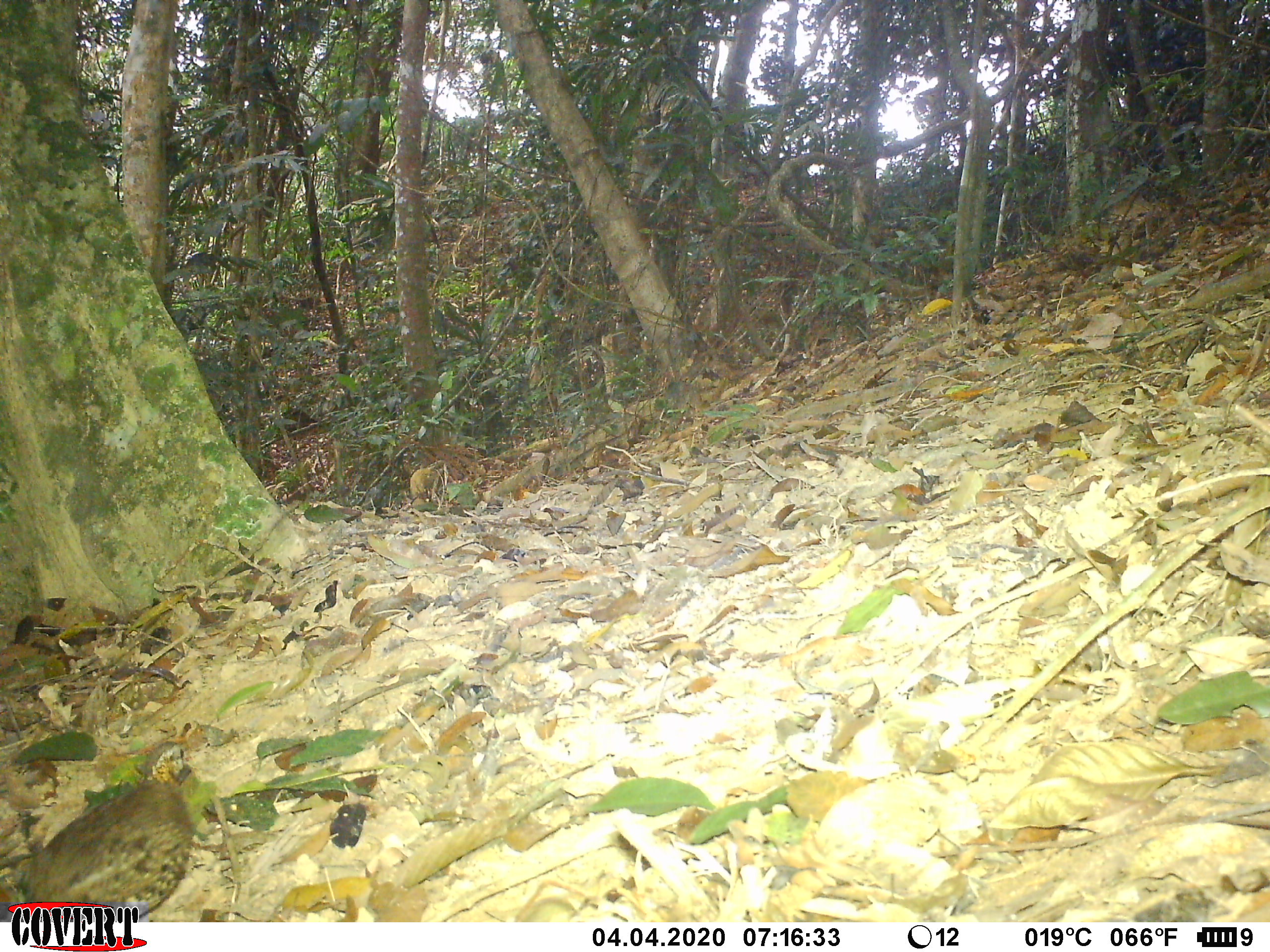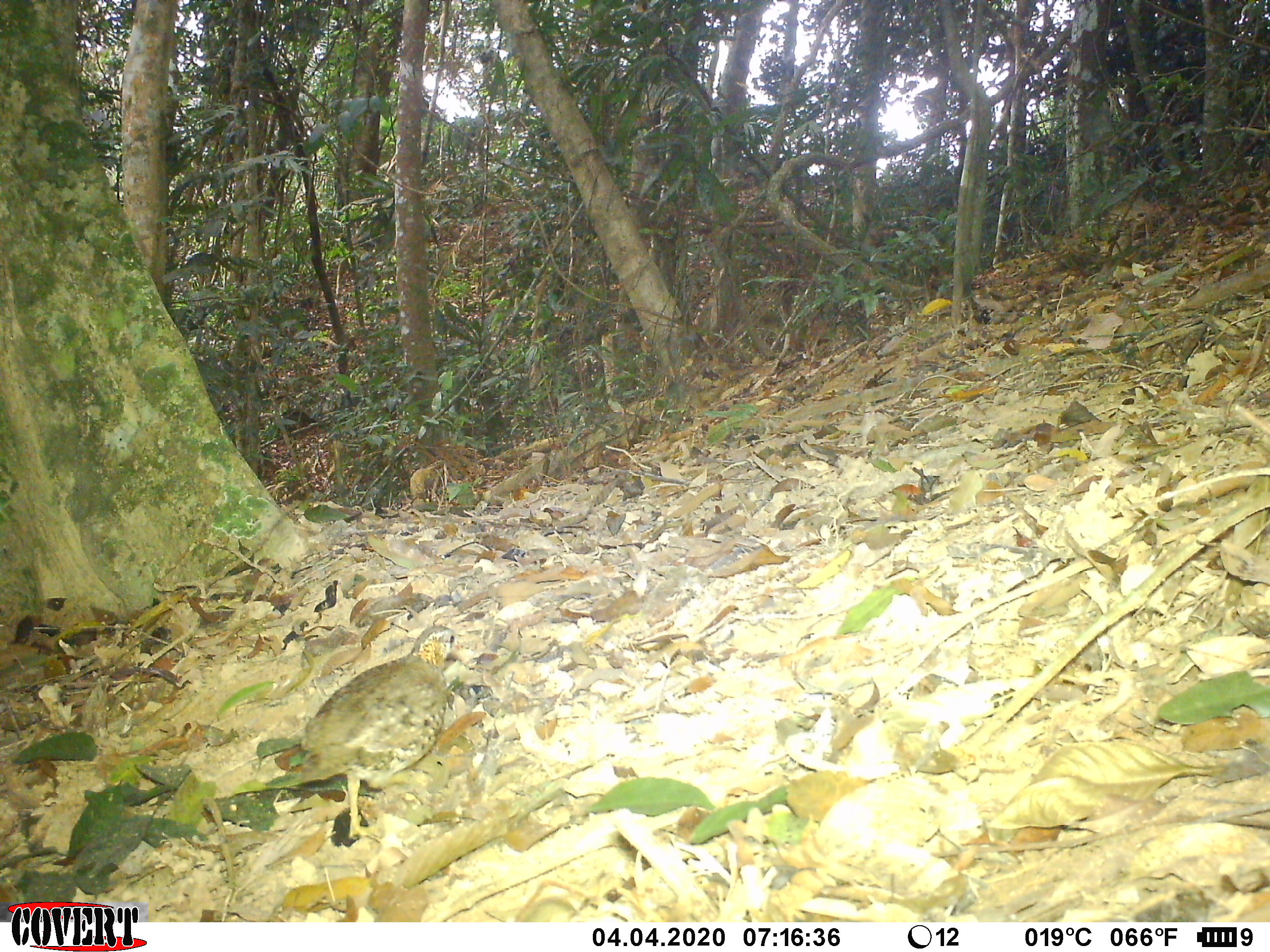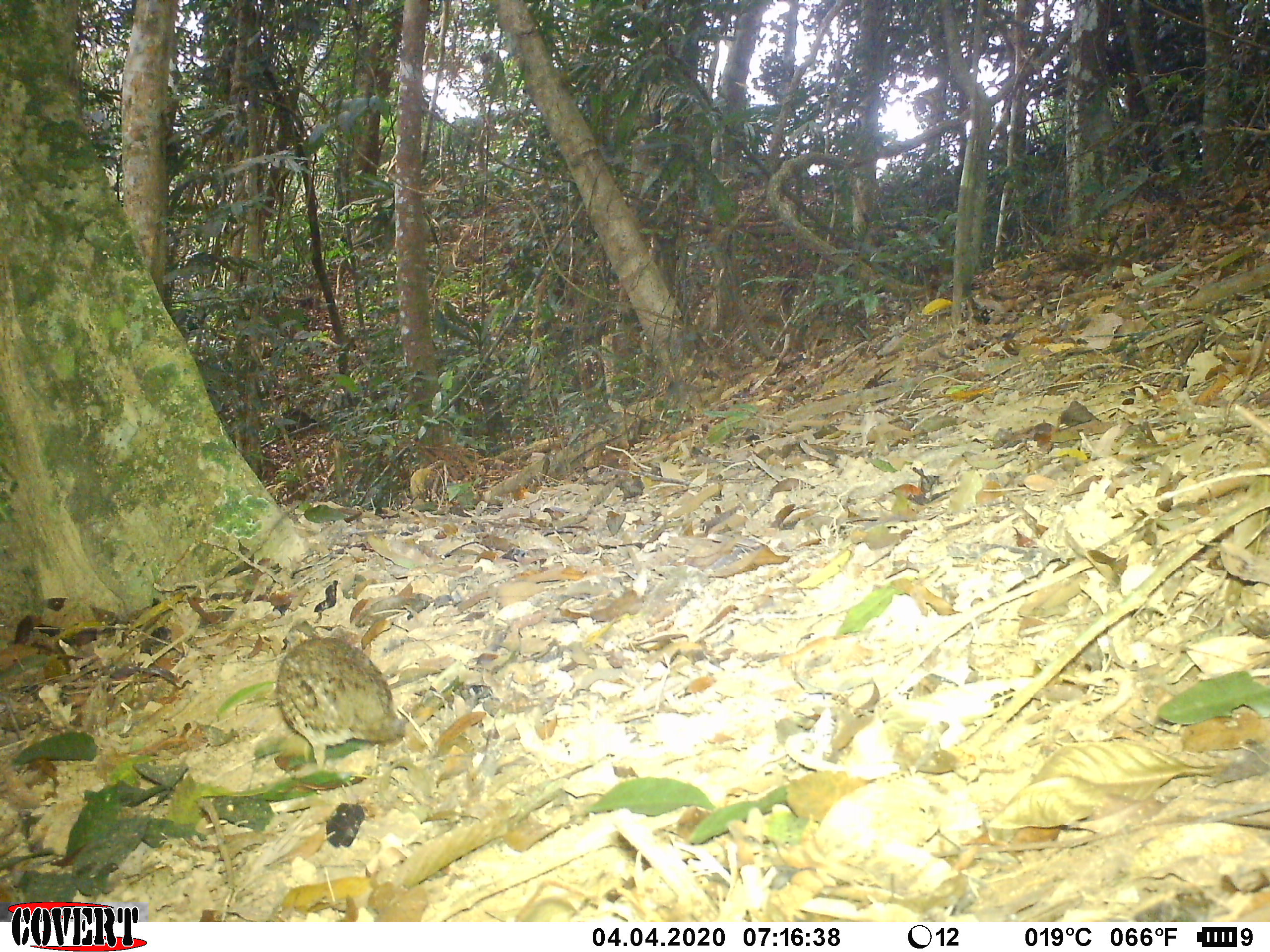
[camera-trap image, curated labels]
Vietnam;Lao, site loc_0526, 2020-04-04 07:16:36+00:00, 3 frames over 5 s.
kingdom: Animalia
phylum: Chordata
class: Aves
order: Galliformes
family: Phasianidae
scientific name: Phasianidae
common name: partridge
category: unidentified partridge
Unidentified partridge (partridge) (Phasianidae). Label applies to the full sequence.